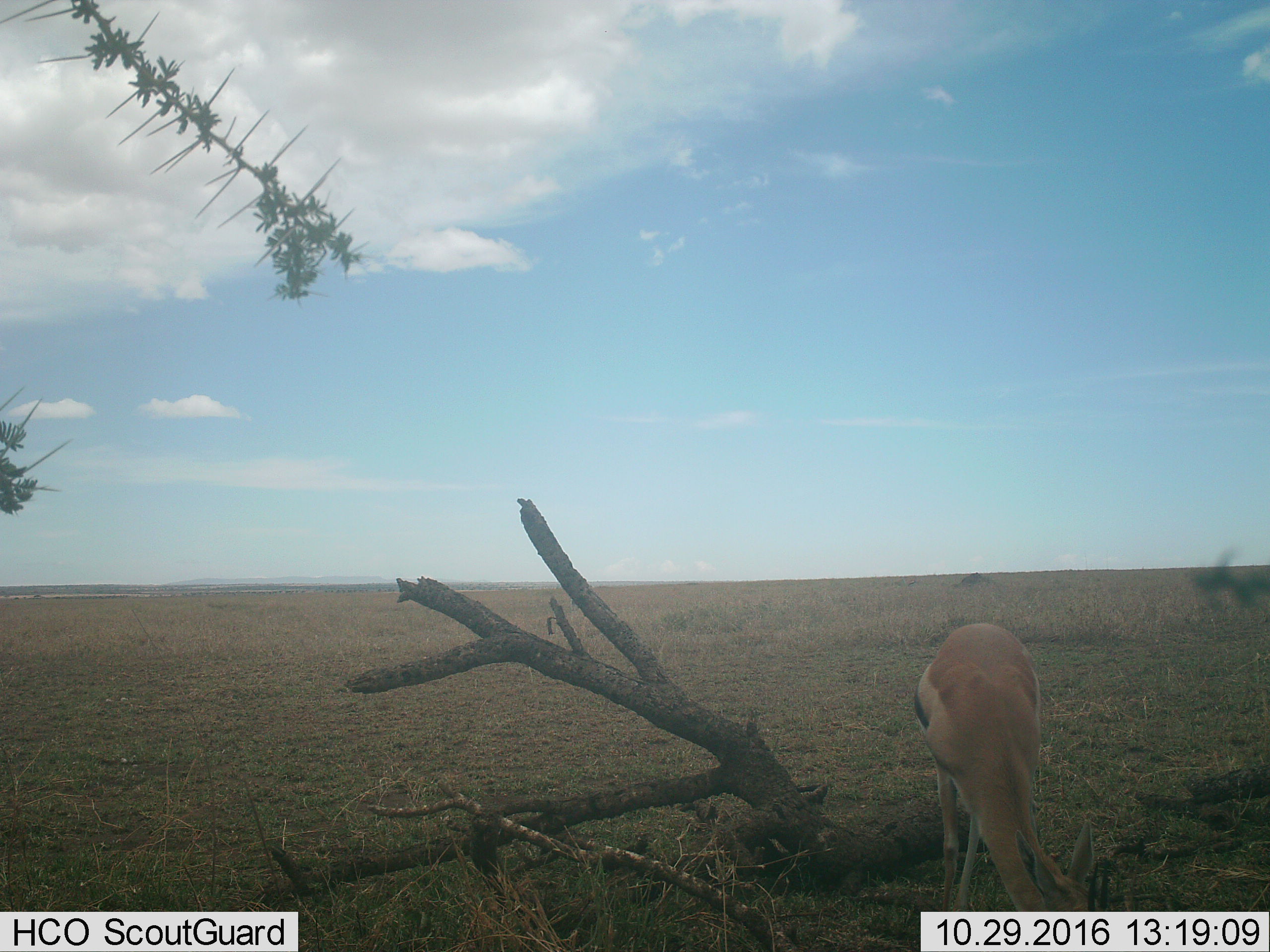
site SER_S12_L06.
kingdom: Animalia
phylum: Chordata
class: Mammalia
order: Artiodactyla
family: Bovidae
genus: Eudorcas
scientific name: Eudorcas thomsonii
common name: thomson's gazelle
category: gazellethomsons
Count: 1.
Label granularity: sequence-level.